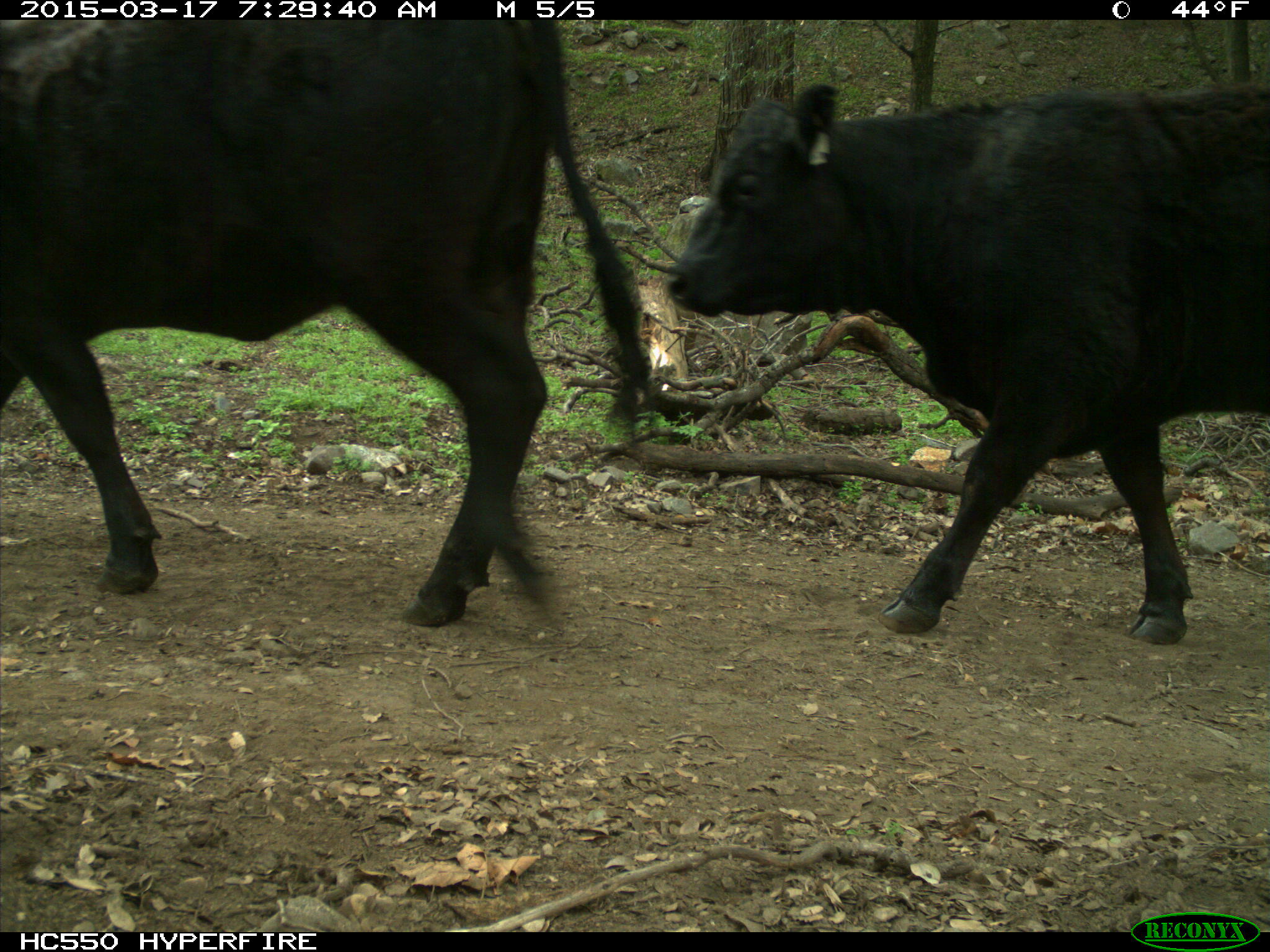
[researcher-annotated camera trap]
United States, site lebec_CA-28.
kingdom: Animalia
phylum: Chordata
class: Mammalia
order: Artiodactyla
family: Bovidae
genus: Bos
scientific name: Bos taurus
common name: domestic cow